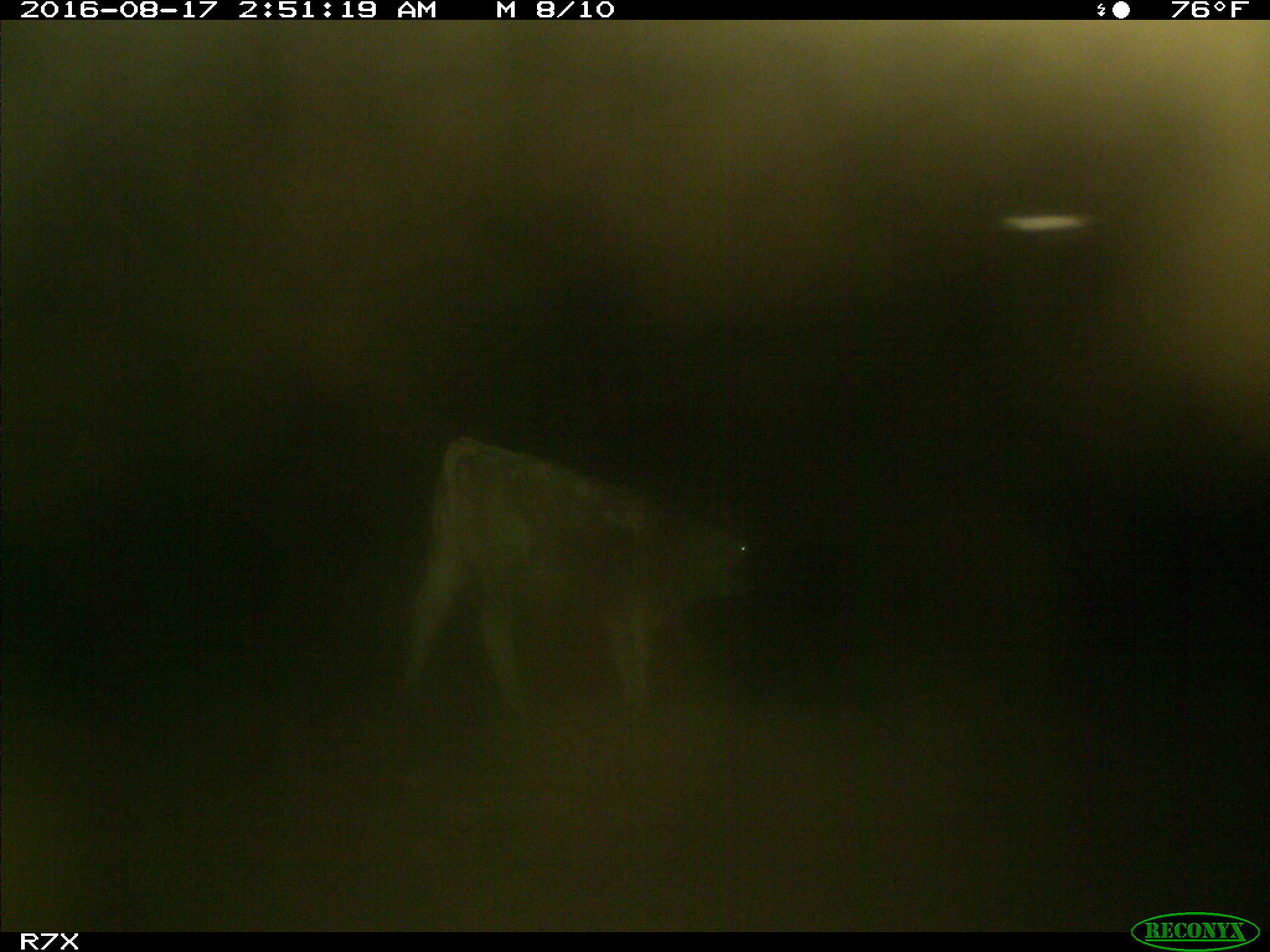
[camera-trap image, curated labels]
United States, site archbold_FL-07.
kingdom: Animalia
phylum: Chordata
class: Mammalia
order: Artiodactyla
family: Bovidae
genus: Bos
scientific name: Bos taurus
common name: domestic cow